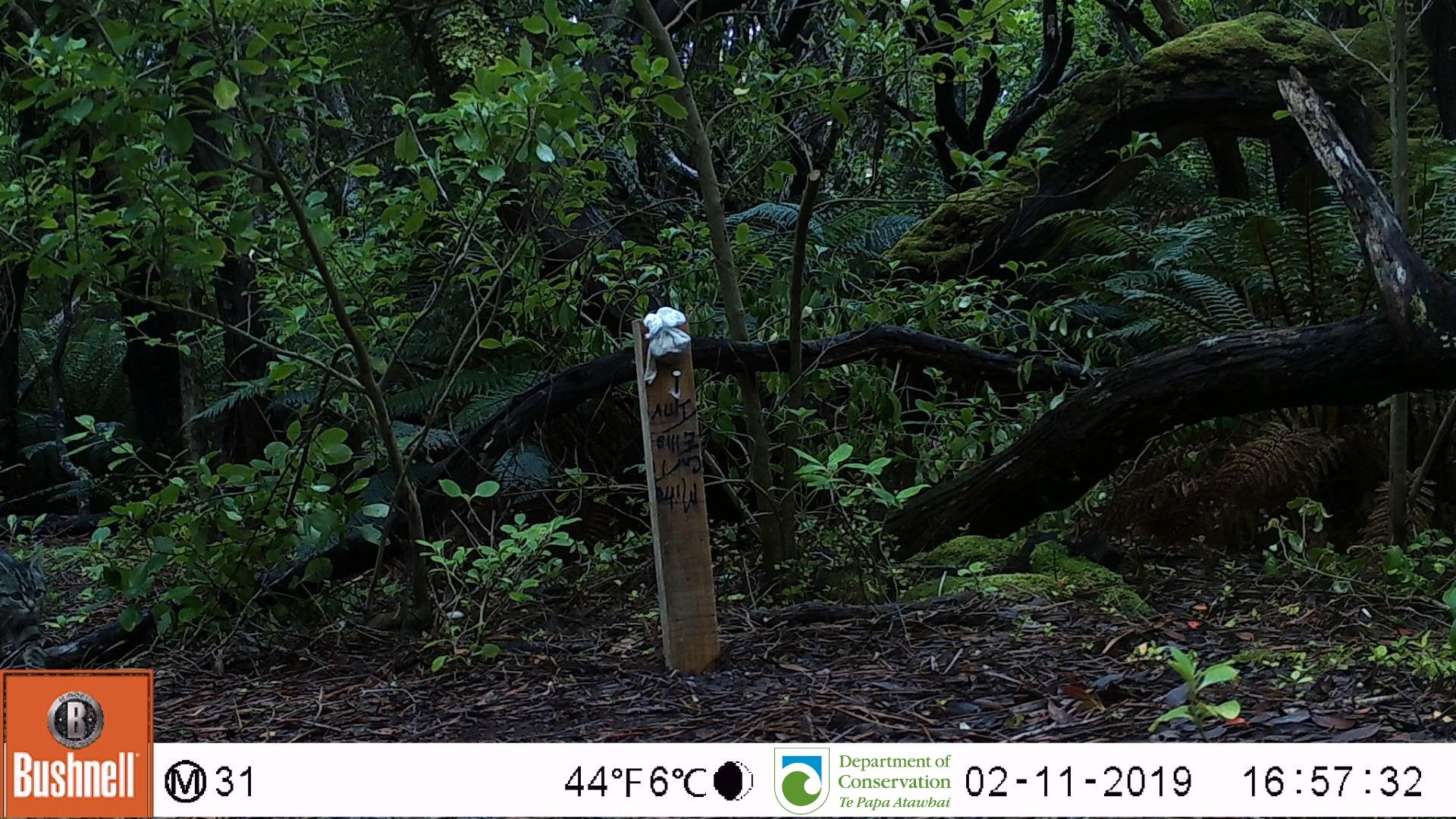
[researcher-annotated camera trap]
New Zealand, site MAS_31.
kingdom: Animalia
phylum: Chordata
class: Mammalia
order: Carnivora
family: Felidae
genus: Felis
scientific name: Felis catus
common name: domestic cat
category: cat